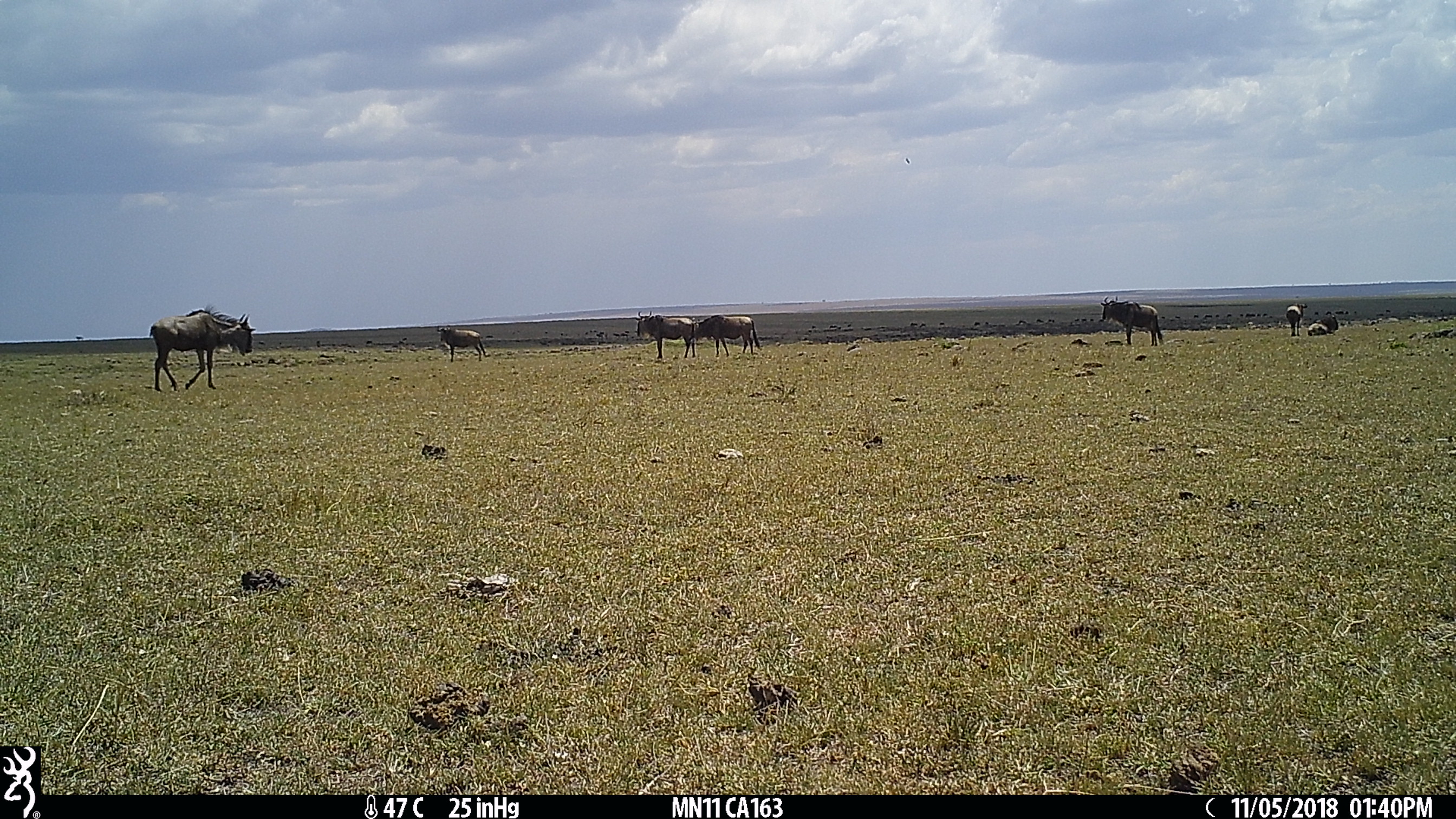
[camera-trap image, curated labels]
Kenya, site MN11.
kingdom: Animalia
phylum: Chordata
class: Mammalia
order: Artiodactyla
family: Bovidae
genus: Connochaetes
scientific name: Connochaetes taurinus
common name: blue wildebeest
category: wildebeest